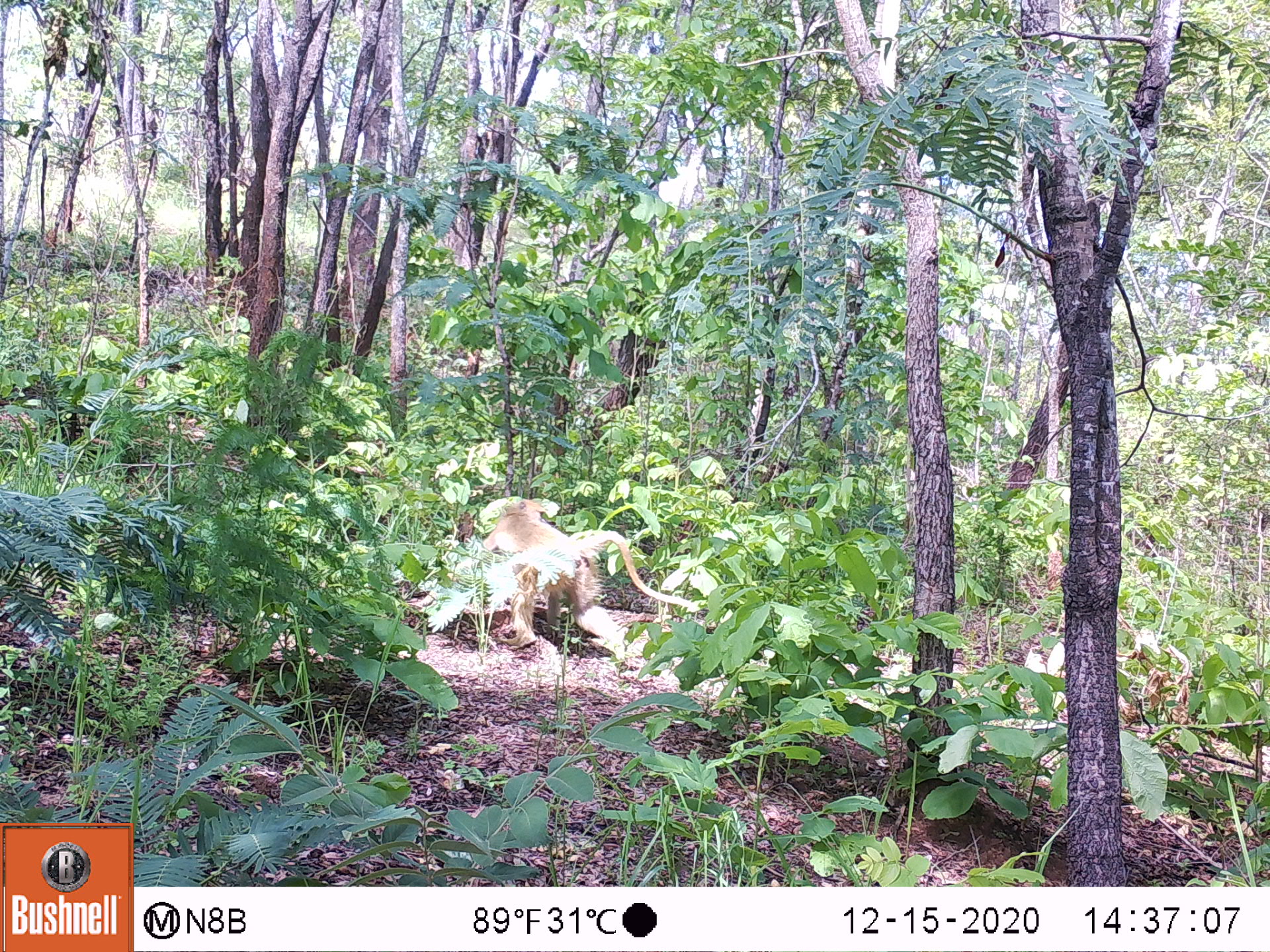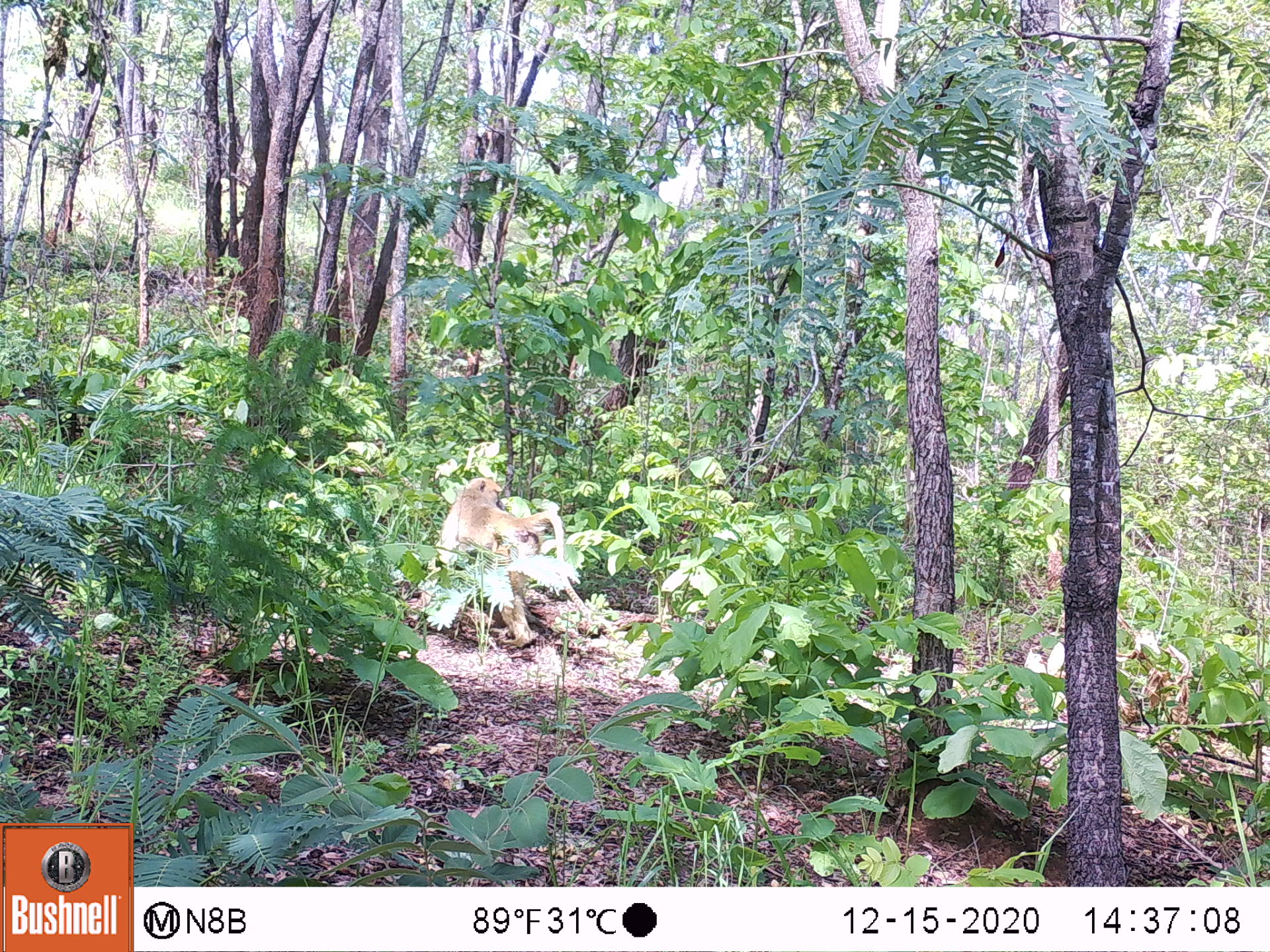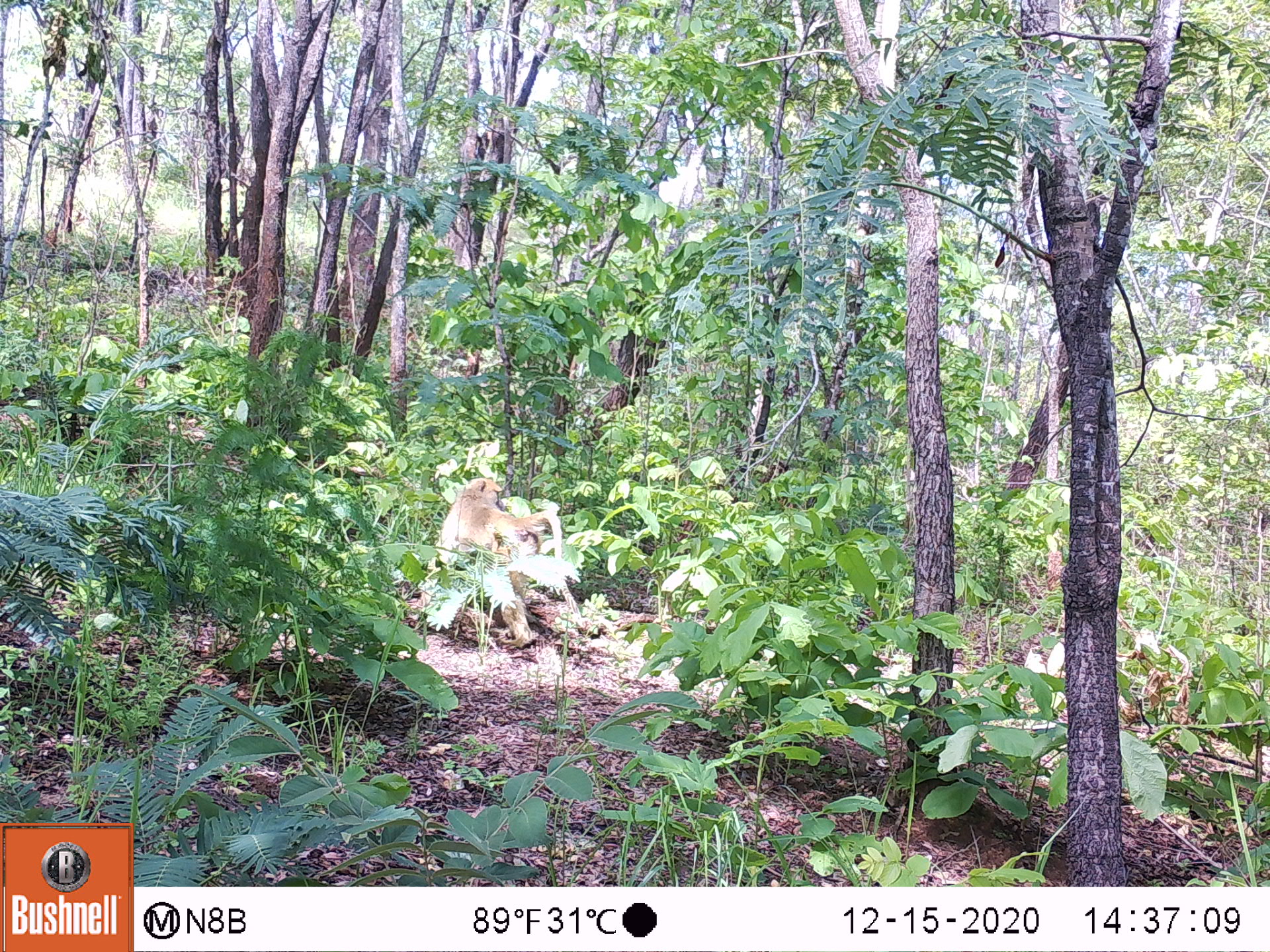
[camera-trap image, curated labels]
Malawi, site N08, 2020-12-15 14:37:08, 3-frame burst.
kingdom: Animalia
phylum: Chordata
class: Mammalia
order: Primates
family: Cercopithecidae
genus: Papio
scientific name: Papio cynocephalus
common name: yellow baboon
Yellow baboon (Papio cynocephalus), count 1.